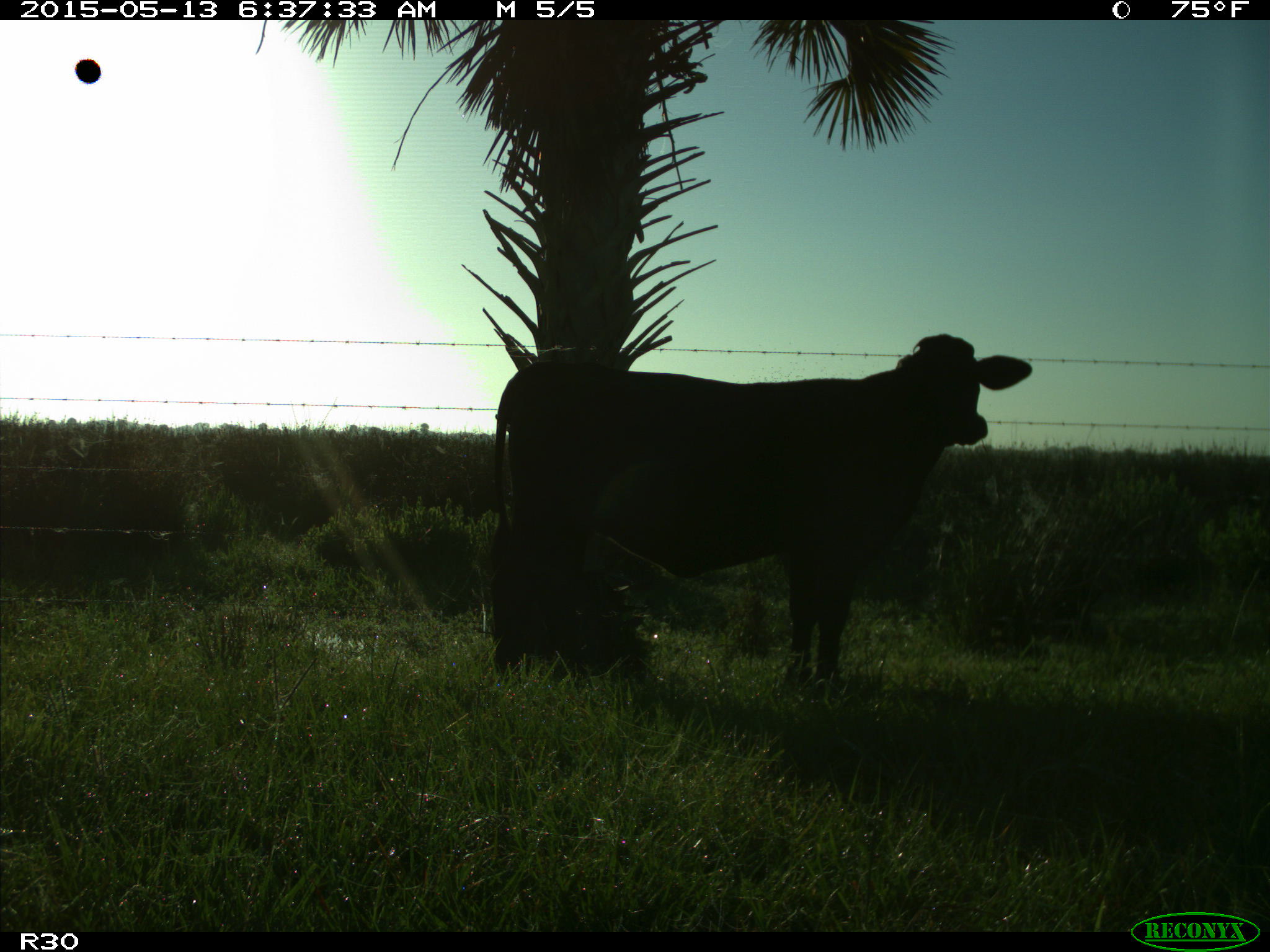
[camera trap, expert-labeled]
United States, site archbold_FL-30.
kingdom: Animalia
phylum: Chordata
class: Mammalia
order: Artiodactyla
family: Bovidae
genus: Bos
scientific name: Bos taurus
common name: domestic cow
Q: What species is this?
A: Bos taurus (domestic cow).